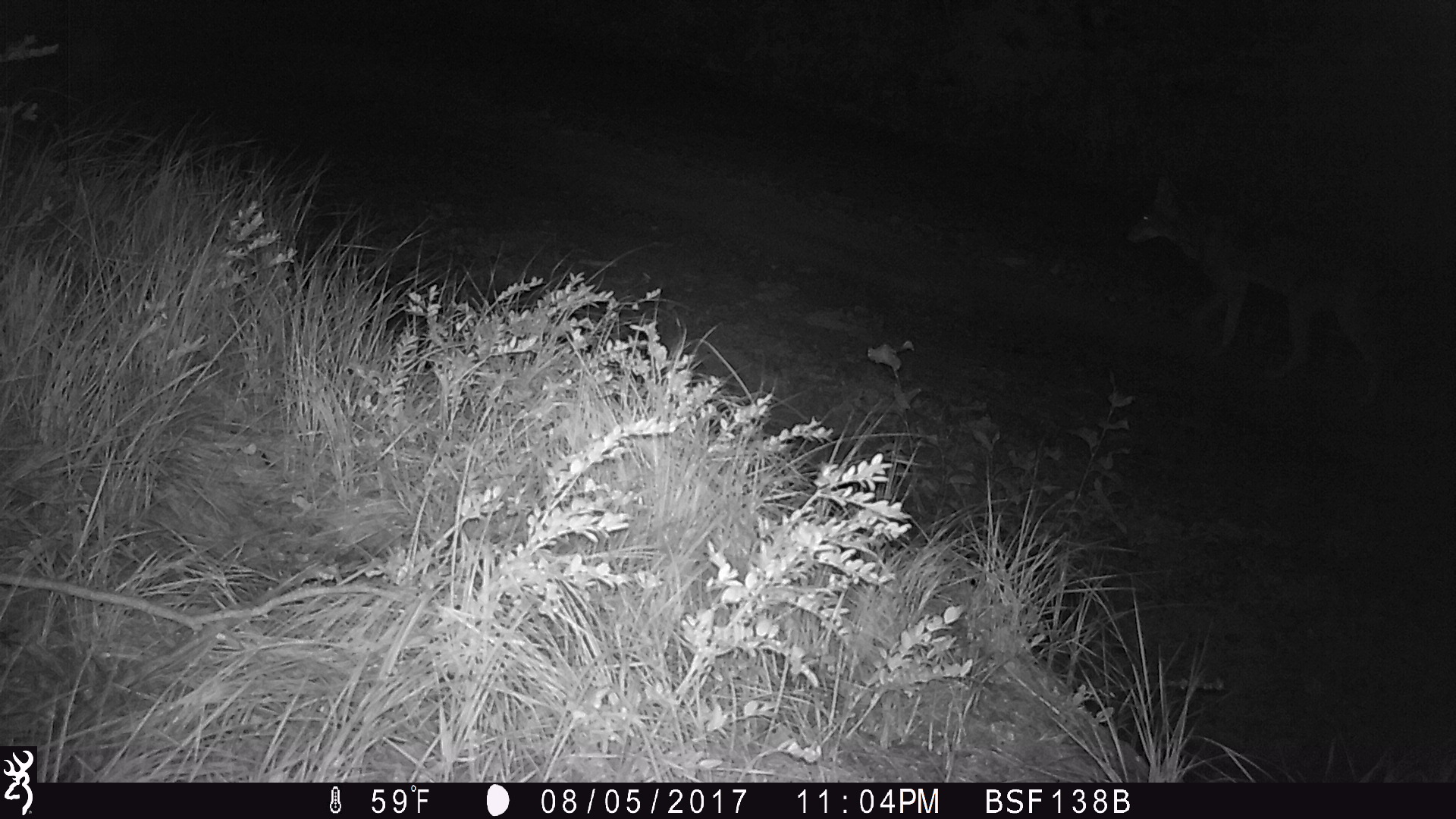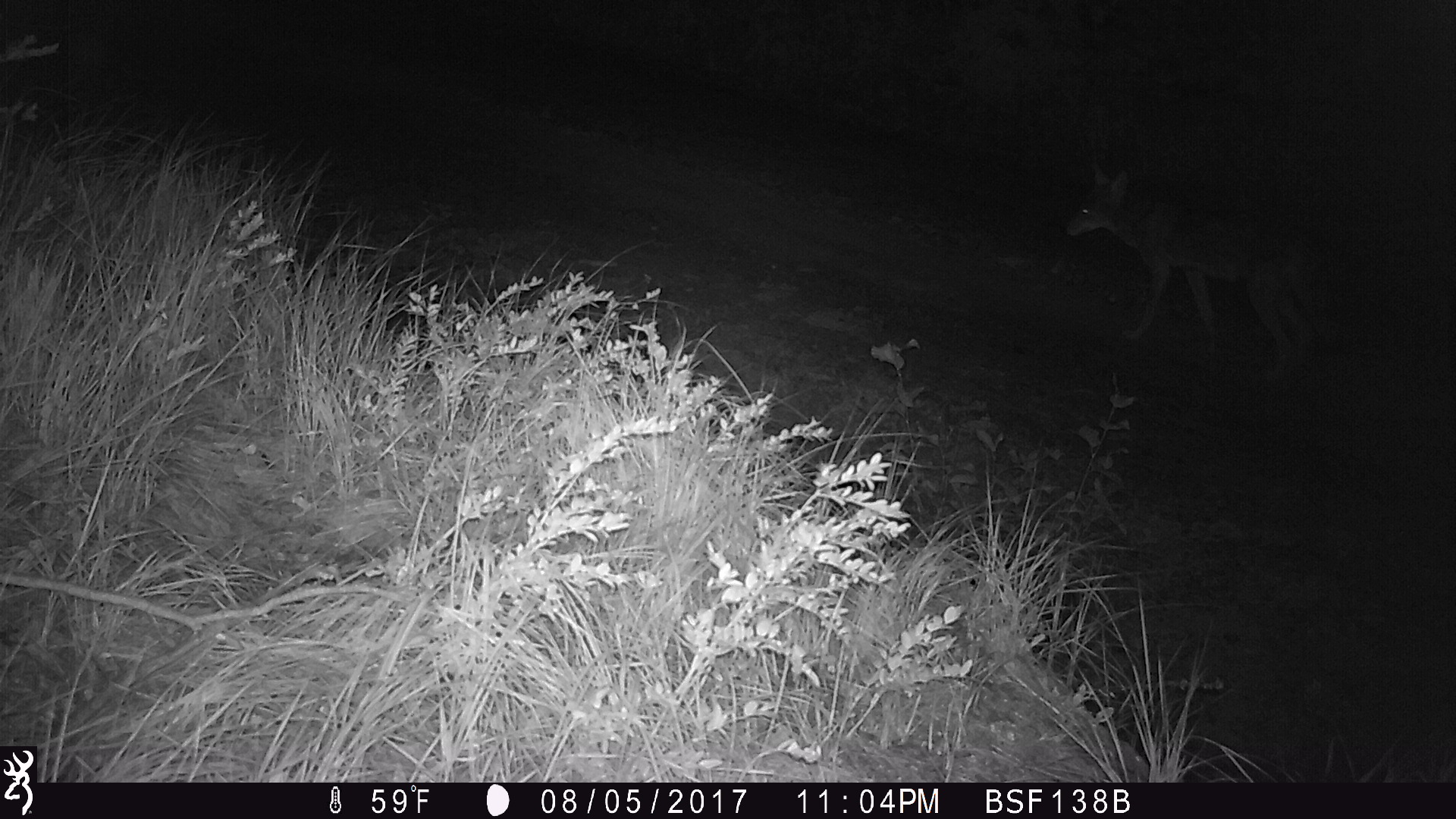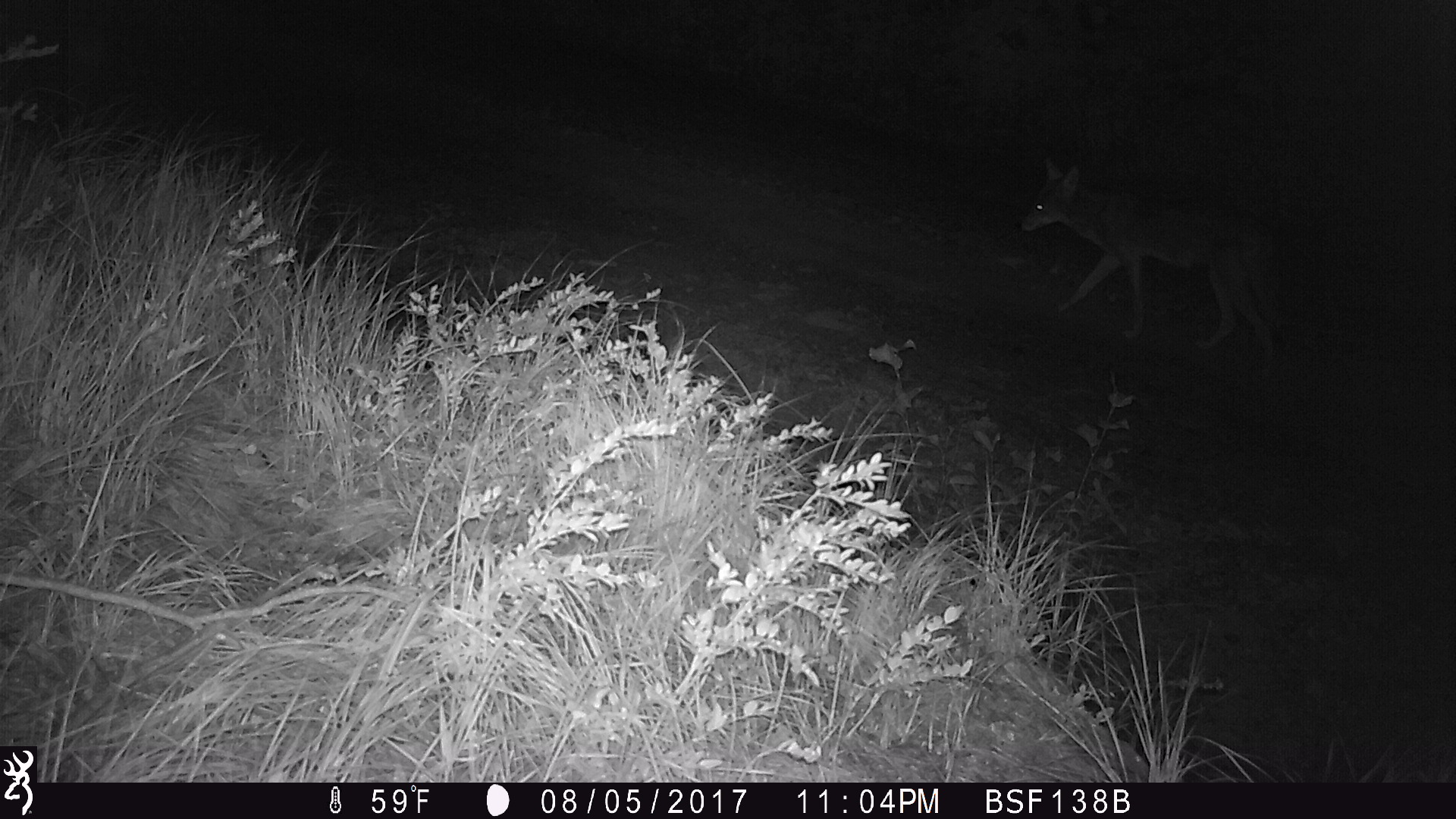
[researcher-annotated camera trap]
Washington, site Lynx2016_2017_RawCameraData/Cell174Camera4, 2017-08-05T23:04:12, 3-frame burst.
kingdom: Animalia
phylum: Chordata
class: Mammalia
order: Carnivora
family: Canidae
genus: Canis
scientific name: Canis latrans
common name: coyote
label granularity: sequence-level